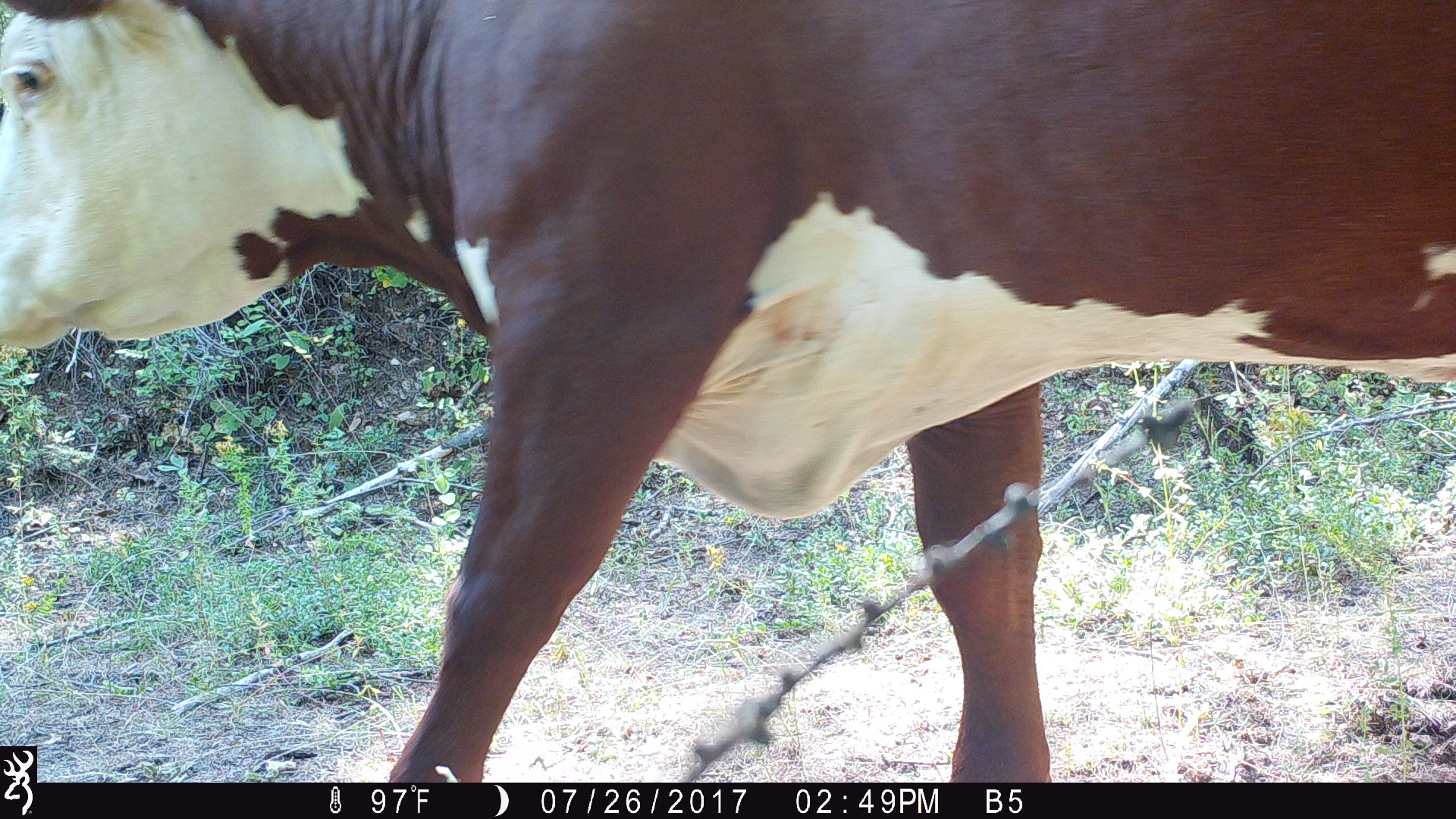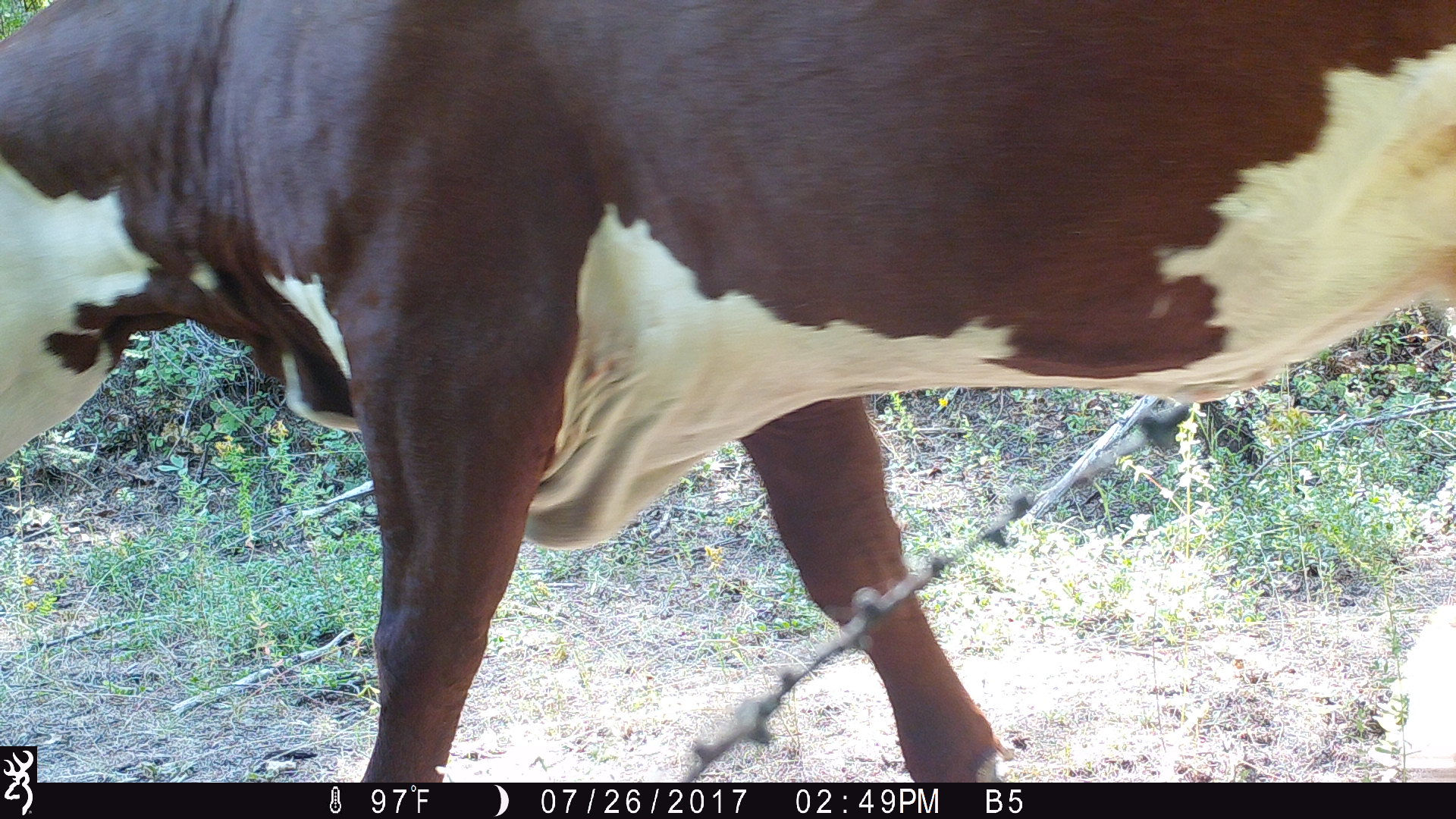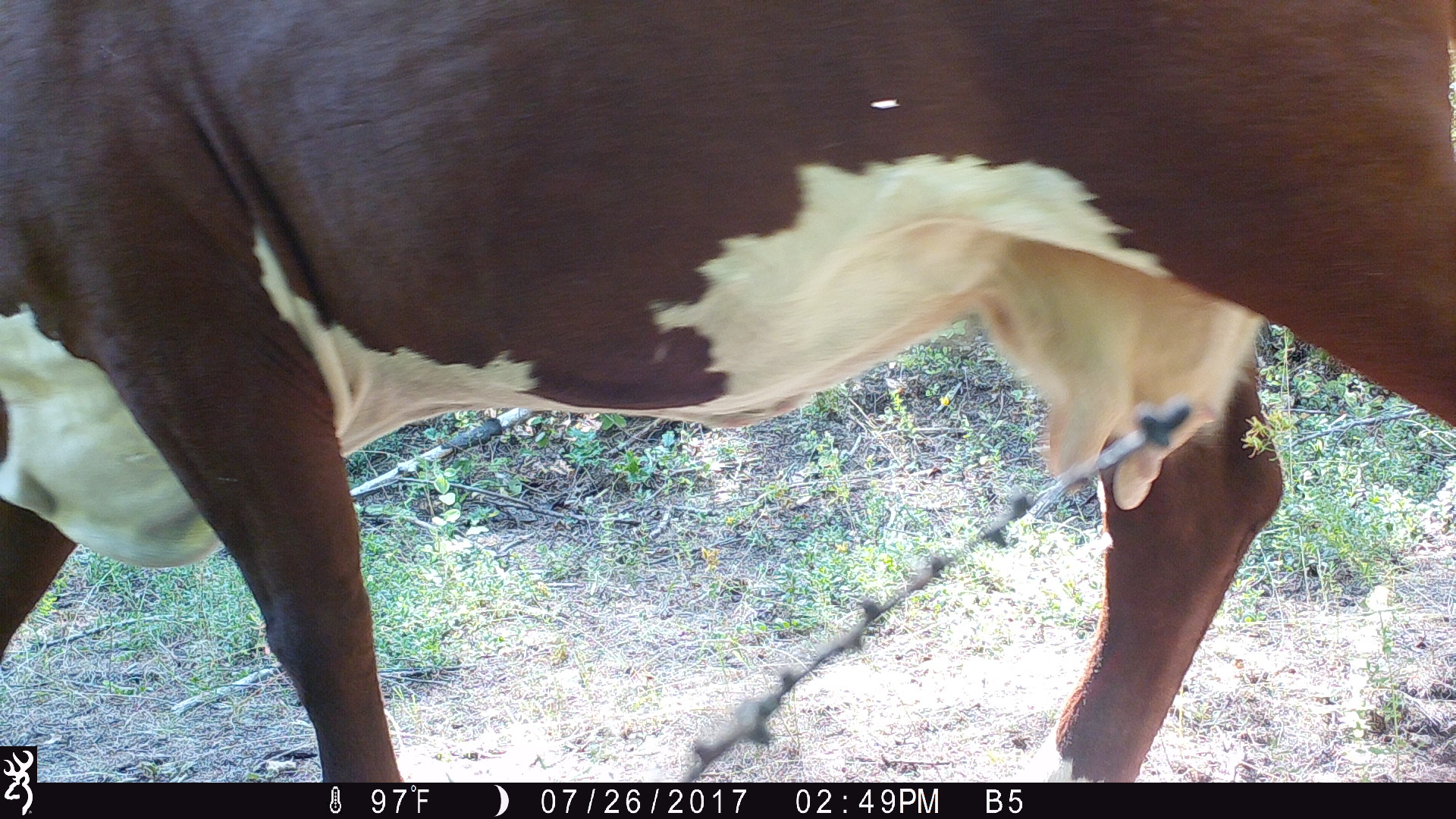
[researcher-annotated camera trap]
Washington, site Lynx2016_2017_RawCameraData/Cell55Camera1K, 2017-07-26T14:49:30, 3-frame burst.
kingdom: Animalia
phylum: Chordata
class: Mammalia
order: Artiodactyla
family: Bovidae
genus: Bos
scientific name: Bos taurus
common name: domestic cattle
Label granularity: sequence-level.